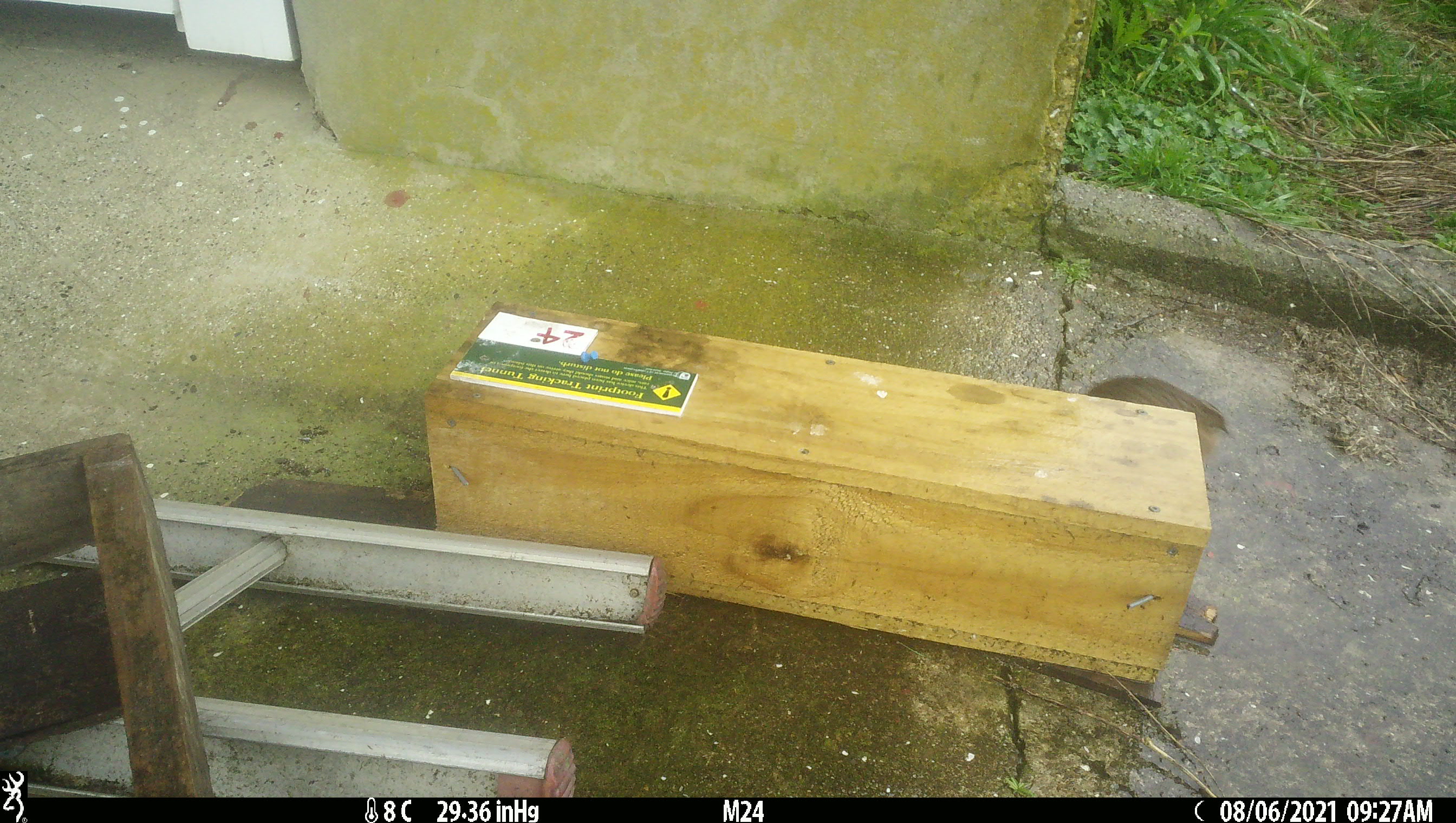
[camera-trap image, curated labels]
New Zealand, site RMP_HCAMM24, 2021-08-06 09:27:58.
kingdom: Animalia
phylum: Chordata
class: Aves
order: Galliformes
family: Phasianidae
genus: Synoicus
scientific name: Synoicus ypsilophorus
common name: brown quail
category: quail brown